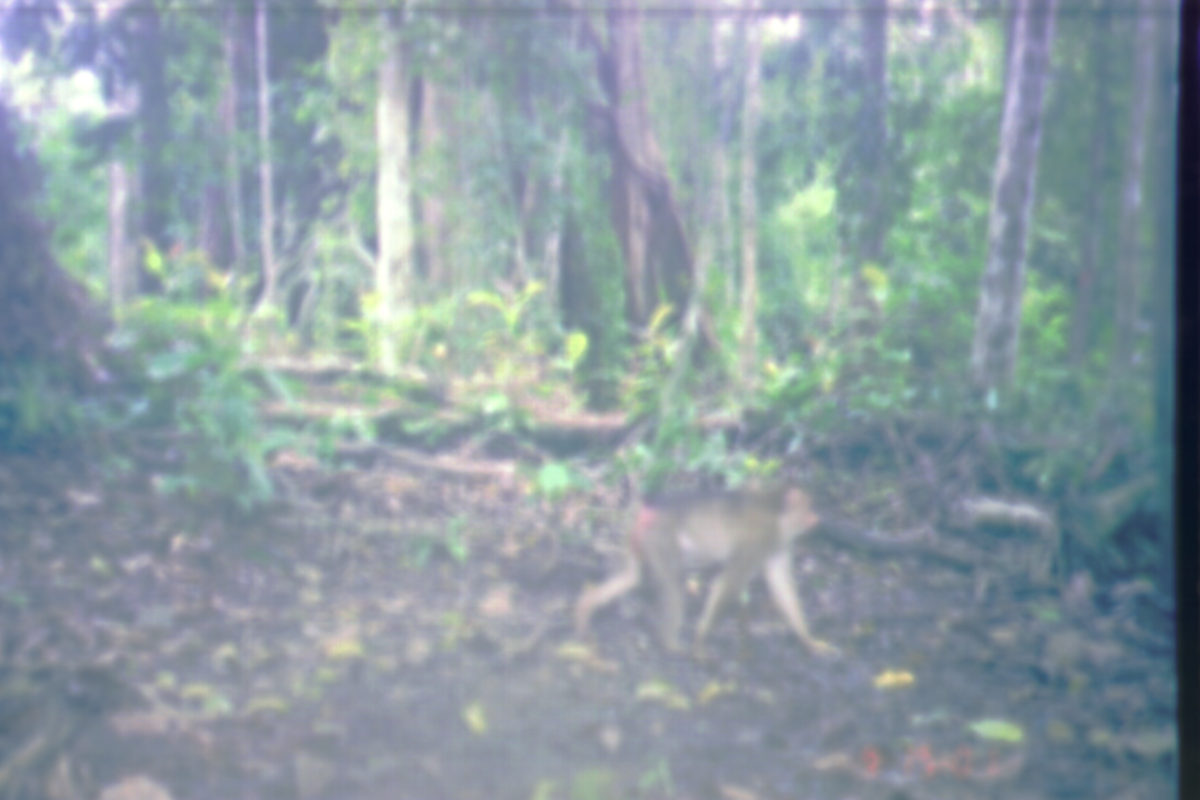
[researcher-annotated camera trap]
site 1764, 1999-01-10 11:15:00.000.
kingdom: Animalia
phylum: Chordata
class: Mammalia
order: Primates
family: Cercopithecidae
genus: Macaca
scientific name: Macaca nemestrina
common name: southern pig-tailed macaque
Macaca nemestrina (southern pig-tailed macaque), count 1.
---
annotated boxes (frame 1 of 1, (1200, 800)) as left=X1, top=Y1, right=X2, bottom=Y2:
macaca nemestrina: left=573, top=478, right=848, bottom=668